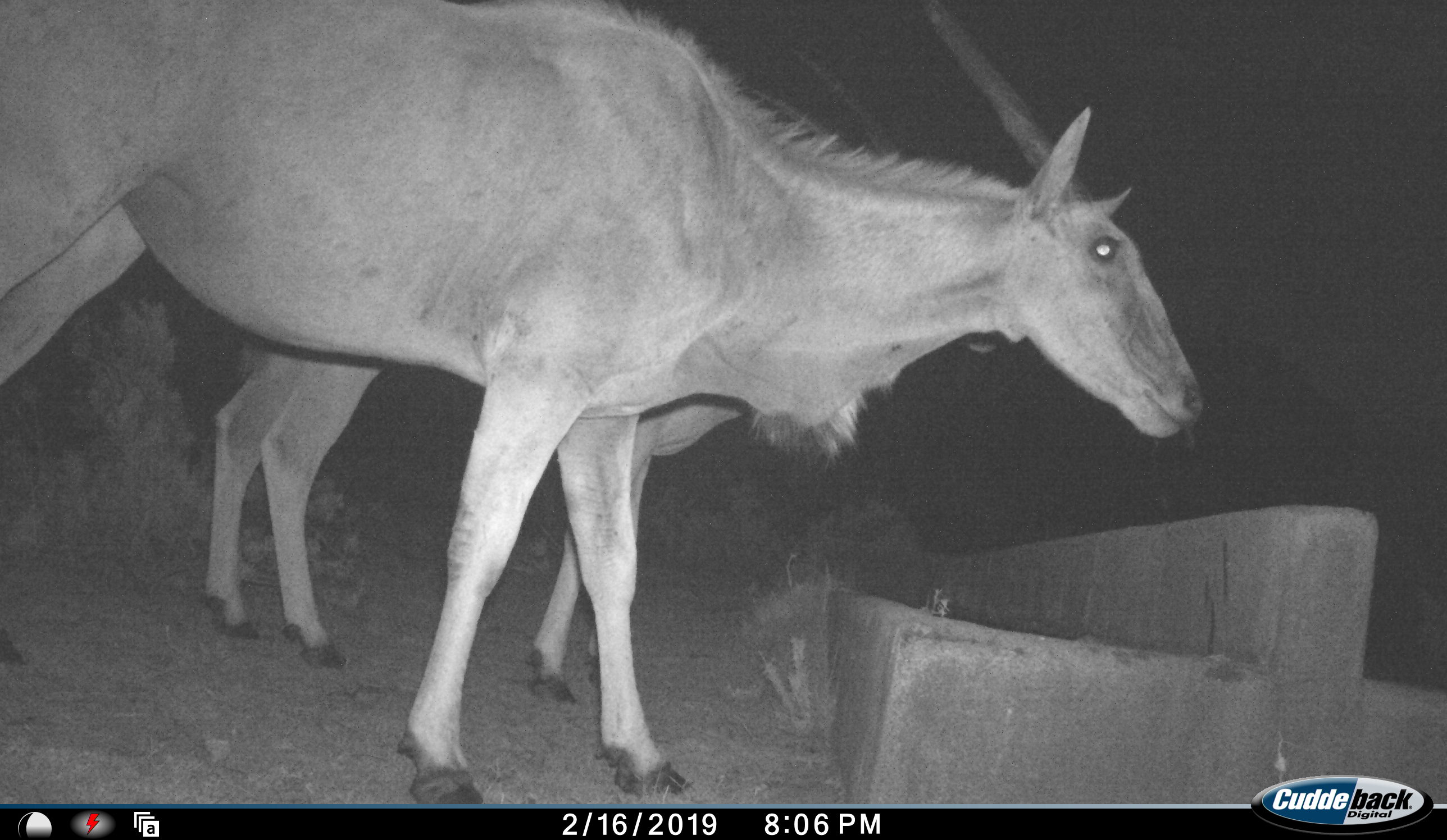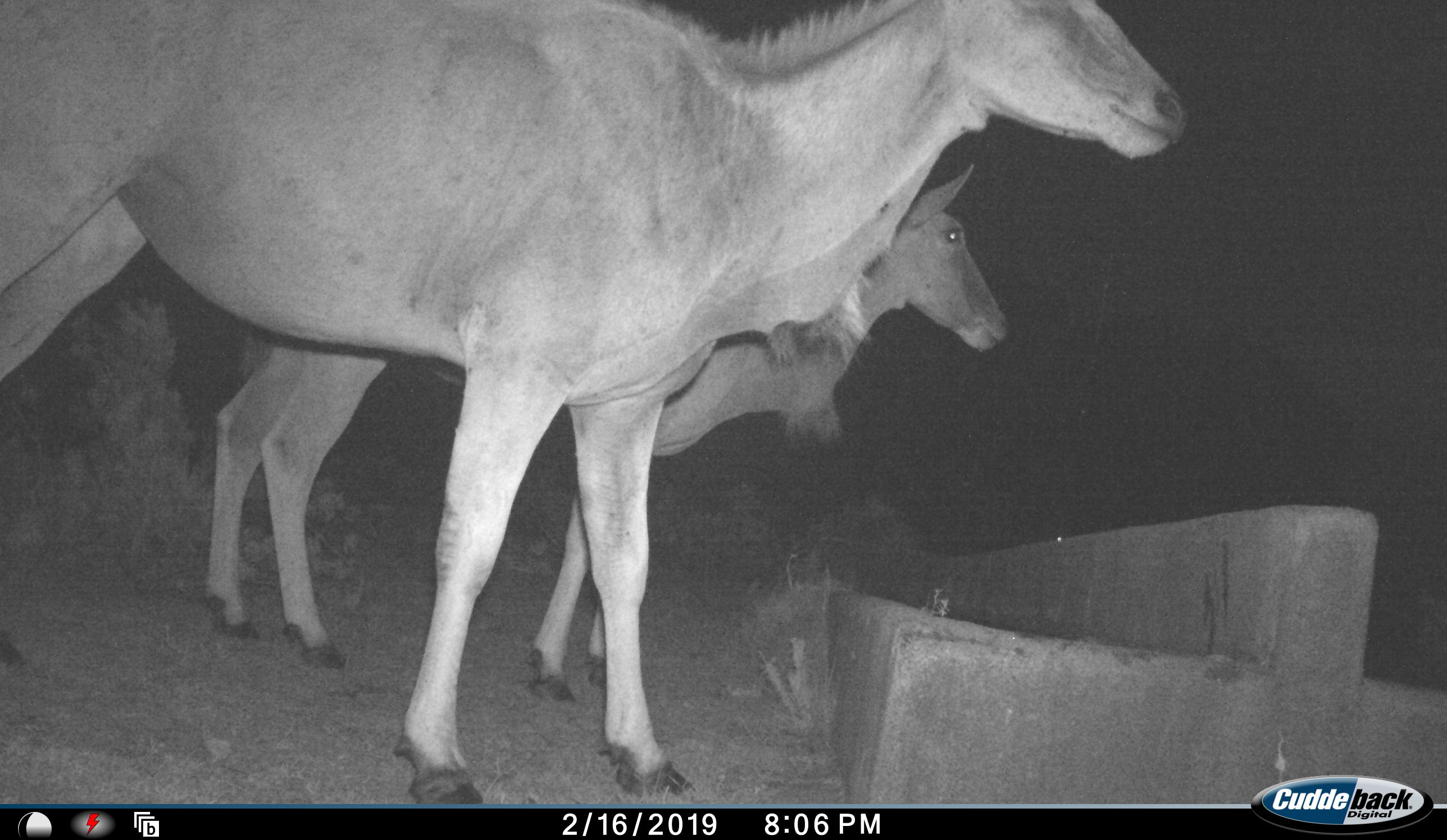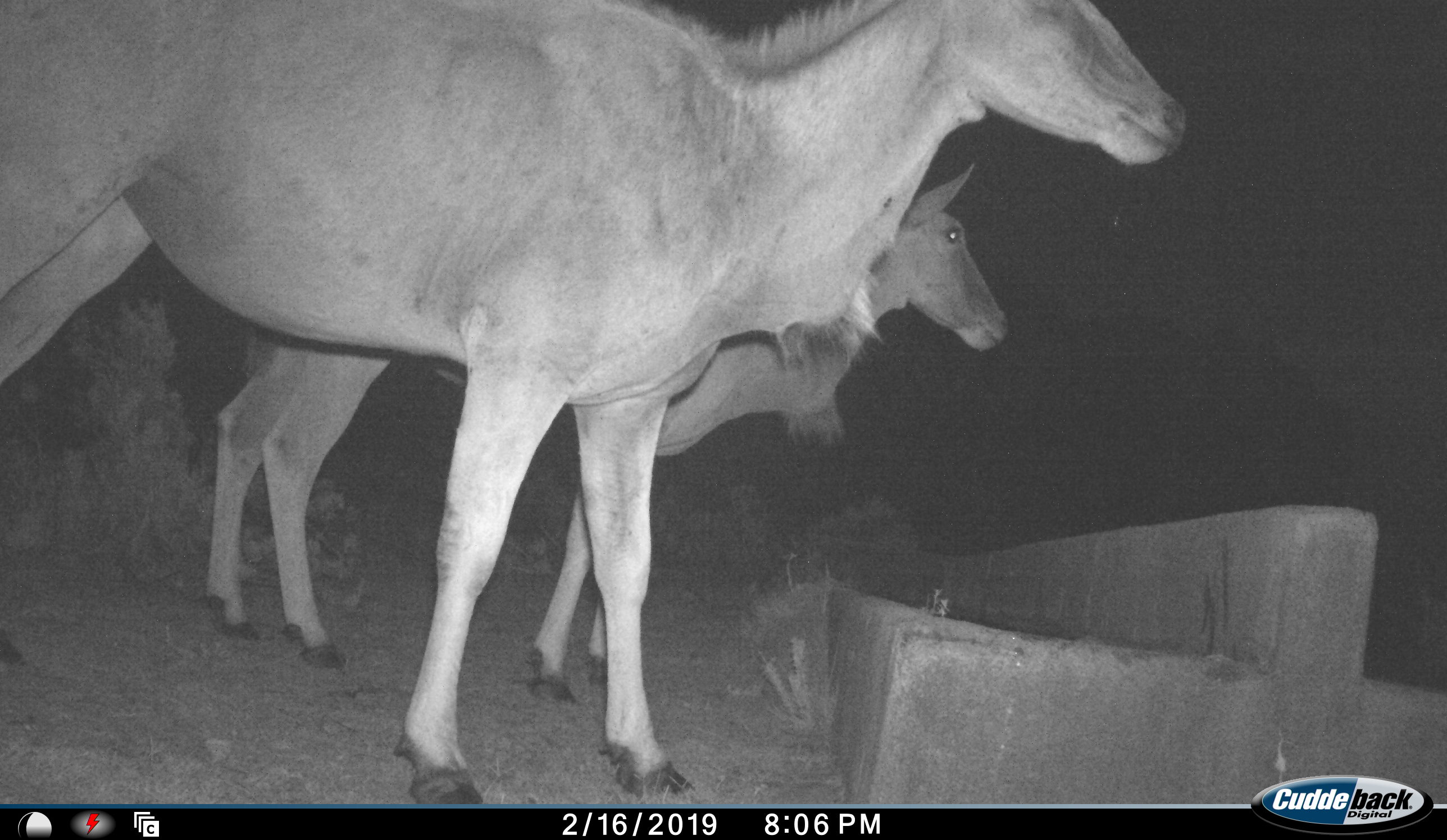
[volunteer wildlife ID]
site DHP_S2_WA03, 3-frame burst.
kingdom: Animalia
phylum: Chordata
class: Mammalia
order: Artiodactyla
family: Bovidae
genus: Tragelaphus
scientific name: Tragelaphus oryx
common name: eland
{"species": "eland (Tragelaphus oryx)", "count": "2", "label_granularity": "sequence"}